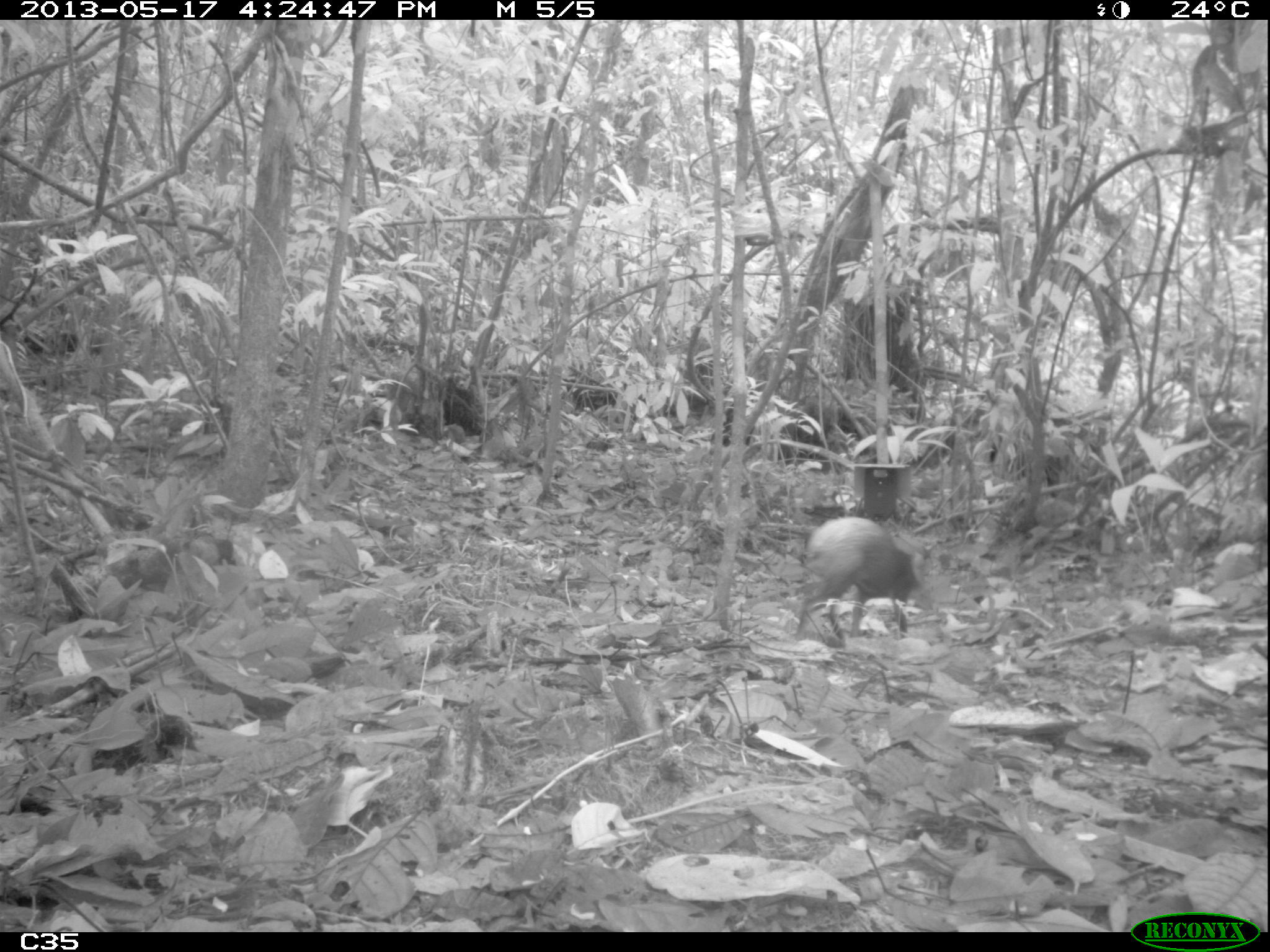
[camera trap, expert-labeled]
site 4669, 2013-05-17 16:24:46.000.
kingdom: Animalia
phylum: Chordata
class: Mammalia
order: Rodentia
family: Dasyproctidae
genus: Dasyprocta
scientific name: Dasyprocta leporina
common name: red-rumped agouti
Dasyprocta leporina (red-rumped agouti), count 1, age adult.